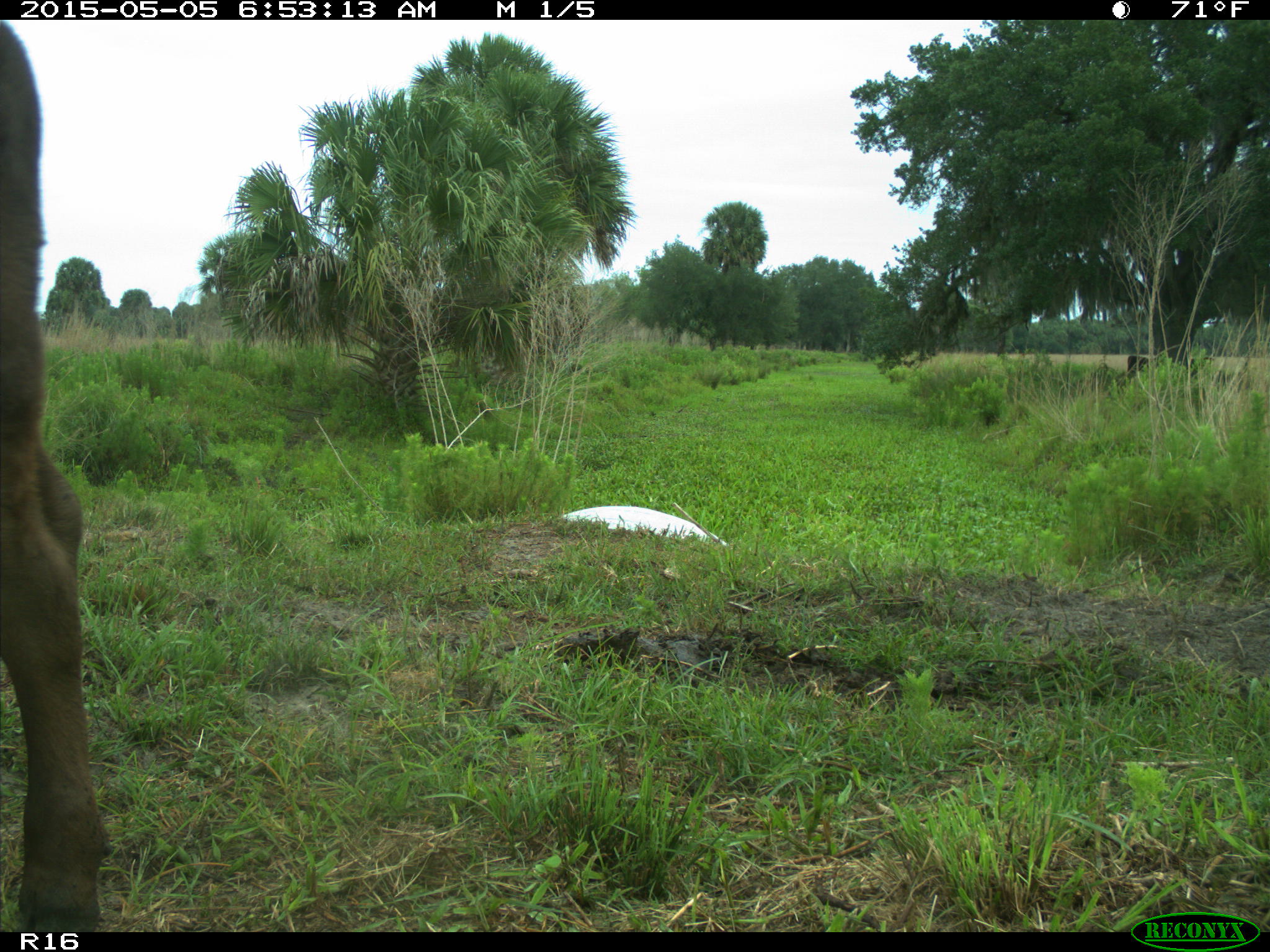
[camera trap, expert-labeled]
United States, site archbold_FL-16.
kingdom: Animalia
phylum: Chordata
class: Mammalia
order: Artiodactyla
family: Bovidae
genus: Bos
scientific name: Bos taurus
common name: domestic cow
Bos taurus (domestic cow).